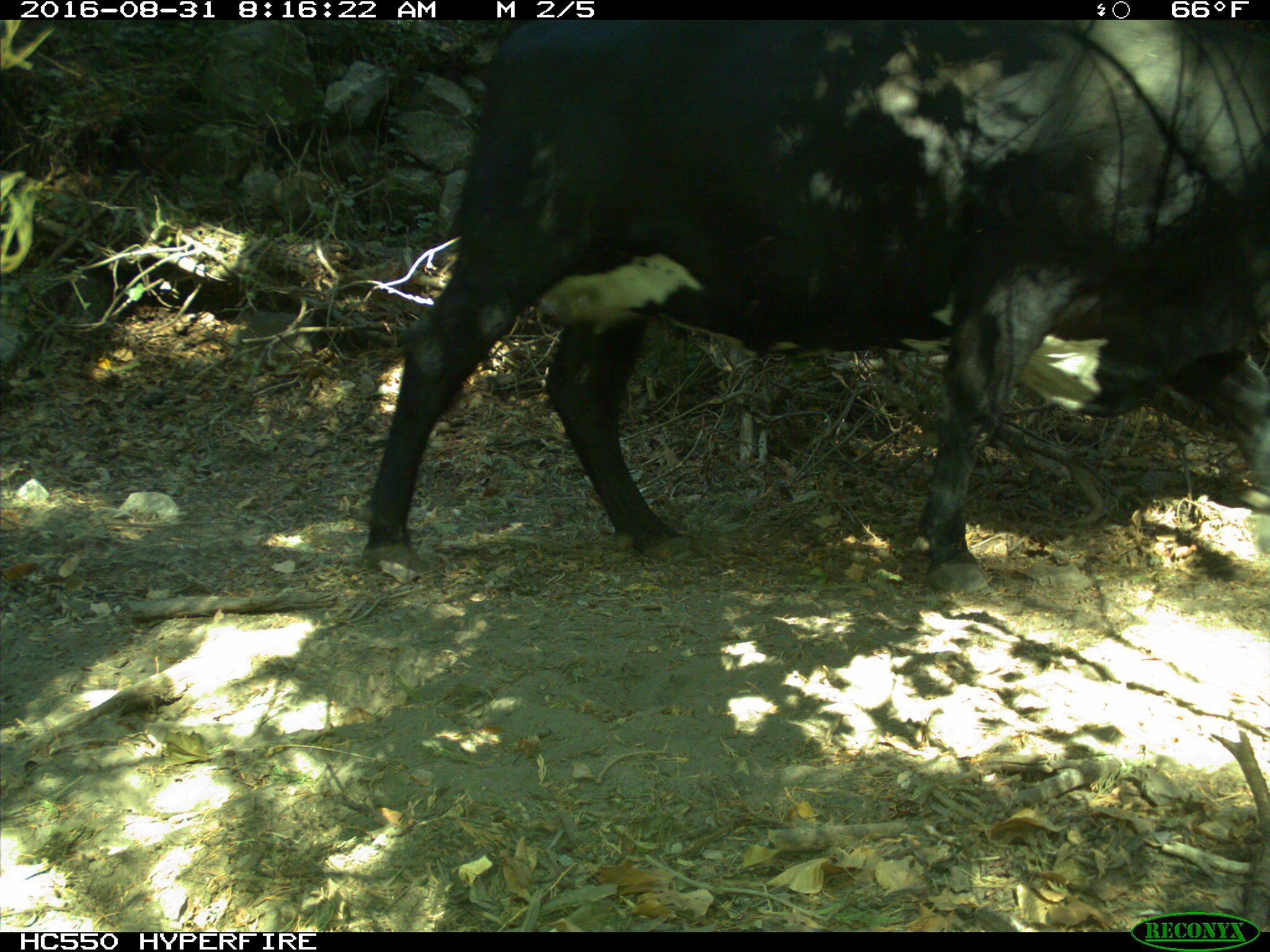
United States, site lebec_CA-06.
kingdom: Animalia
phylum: Chordata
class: Mammalia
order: Artiodactyla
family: Bovidae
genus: Bos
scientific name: Bos taurus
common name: domestic cow